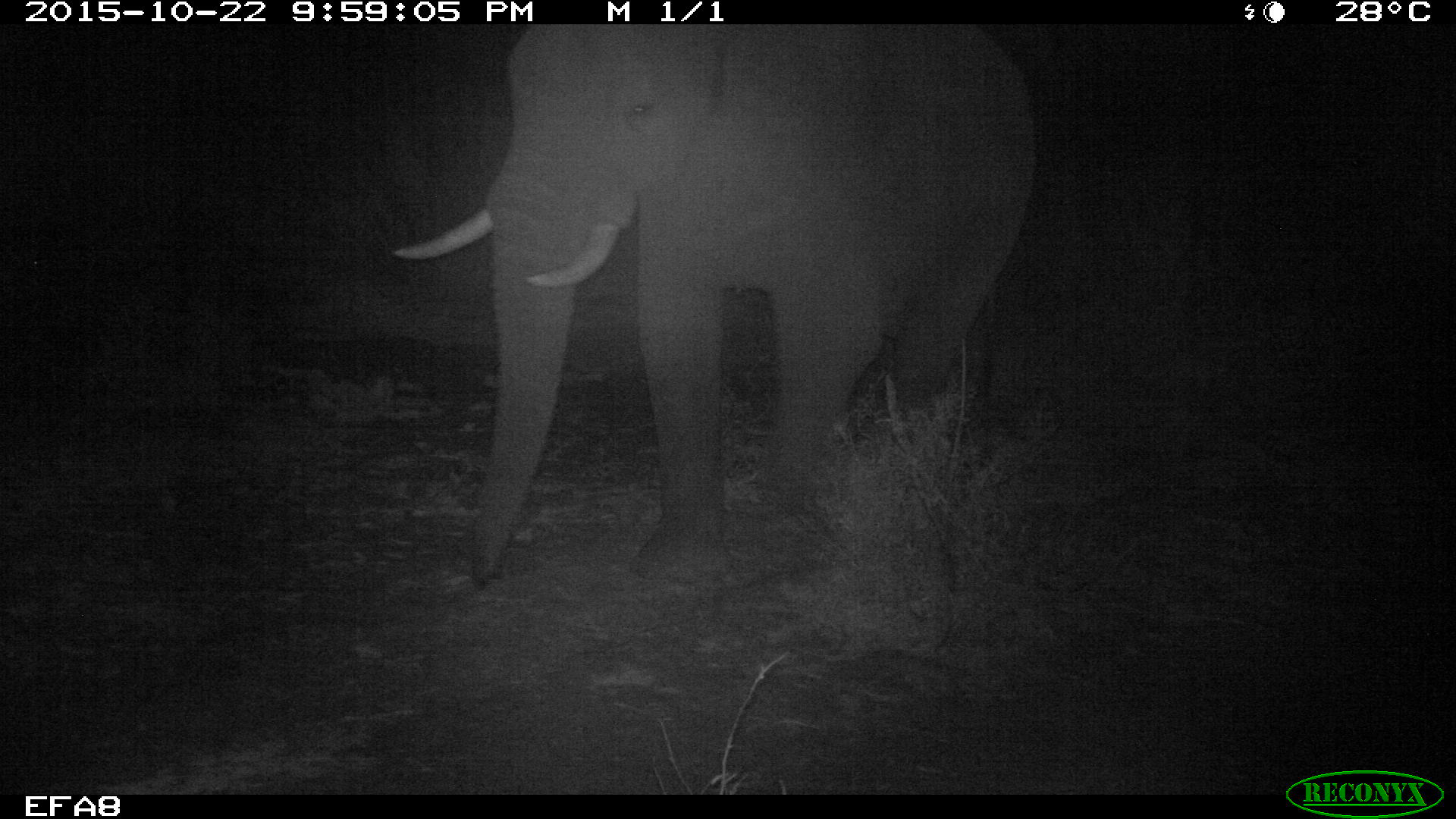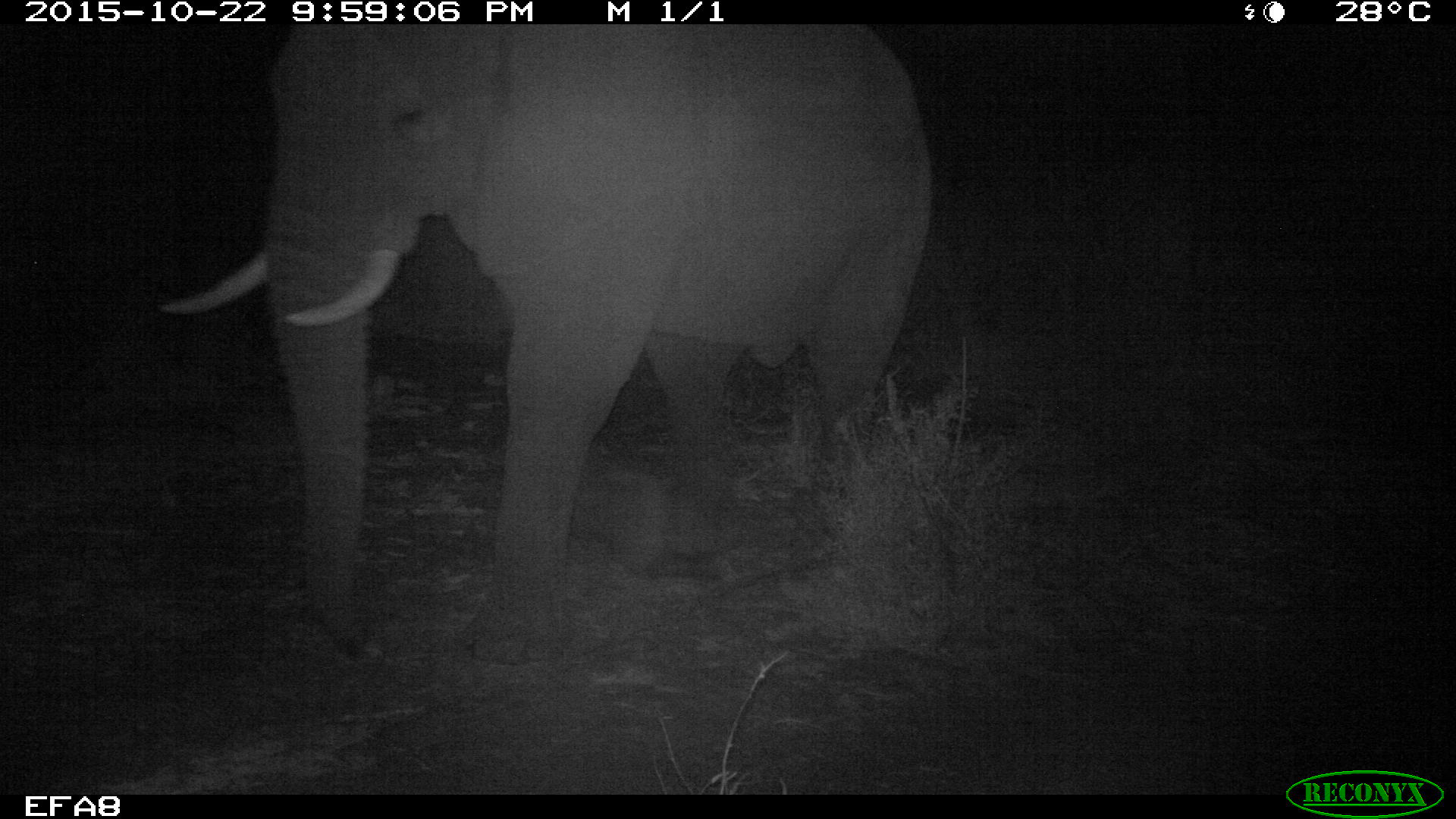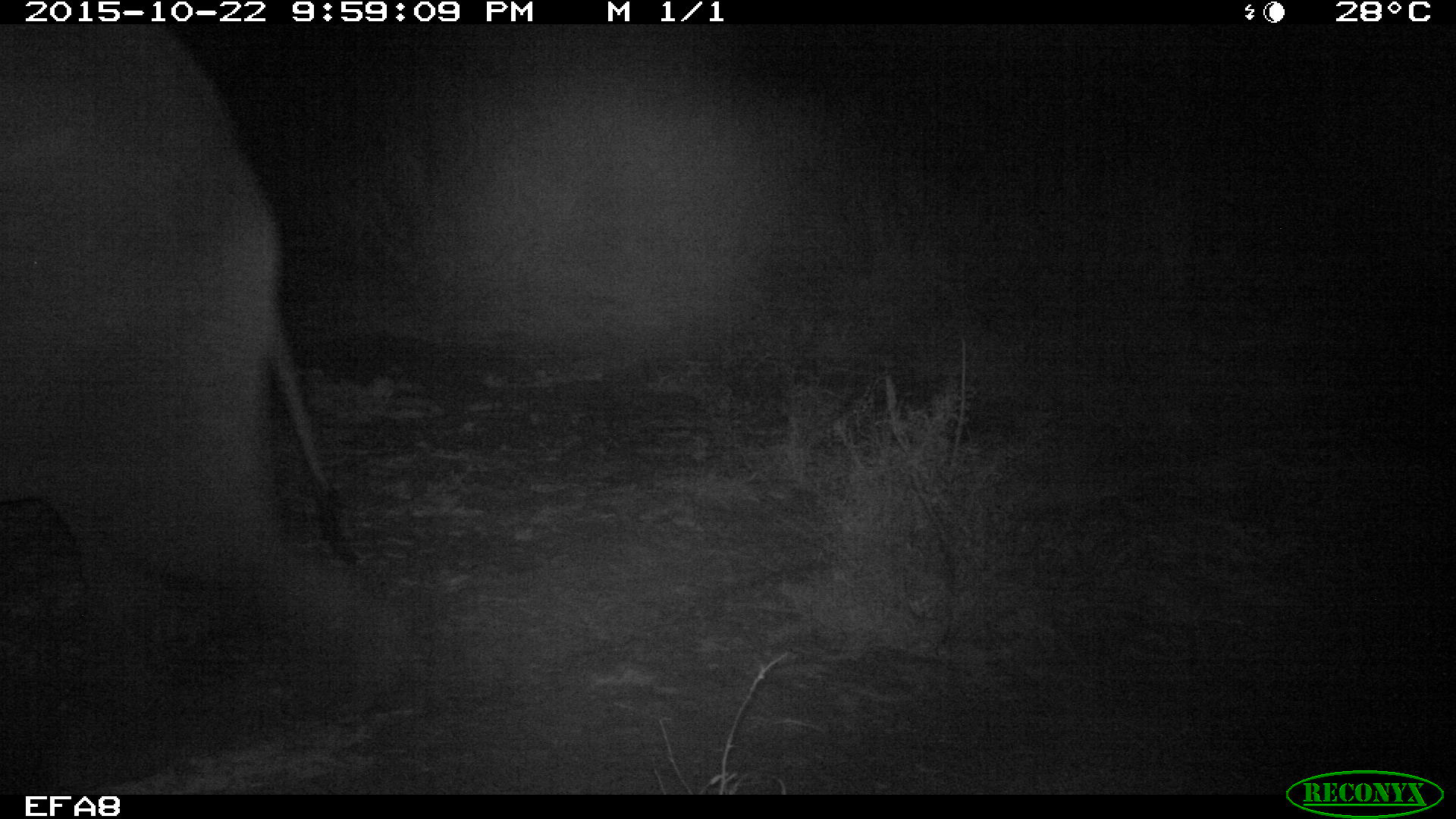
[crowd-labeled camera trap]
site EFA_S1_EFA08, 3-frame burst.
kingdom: Animalia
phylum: Chordata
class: Mammalia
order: Proboscidea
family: Elephantidae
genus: Loxodonta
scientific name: Loxodonta africana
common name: african bush elephant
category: elephant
Elephant (african bush elephant) (Loxodonta africana), count 1. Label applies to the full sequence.